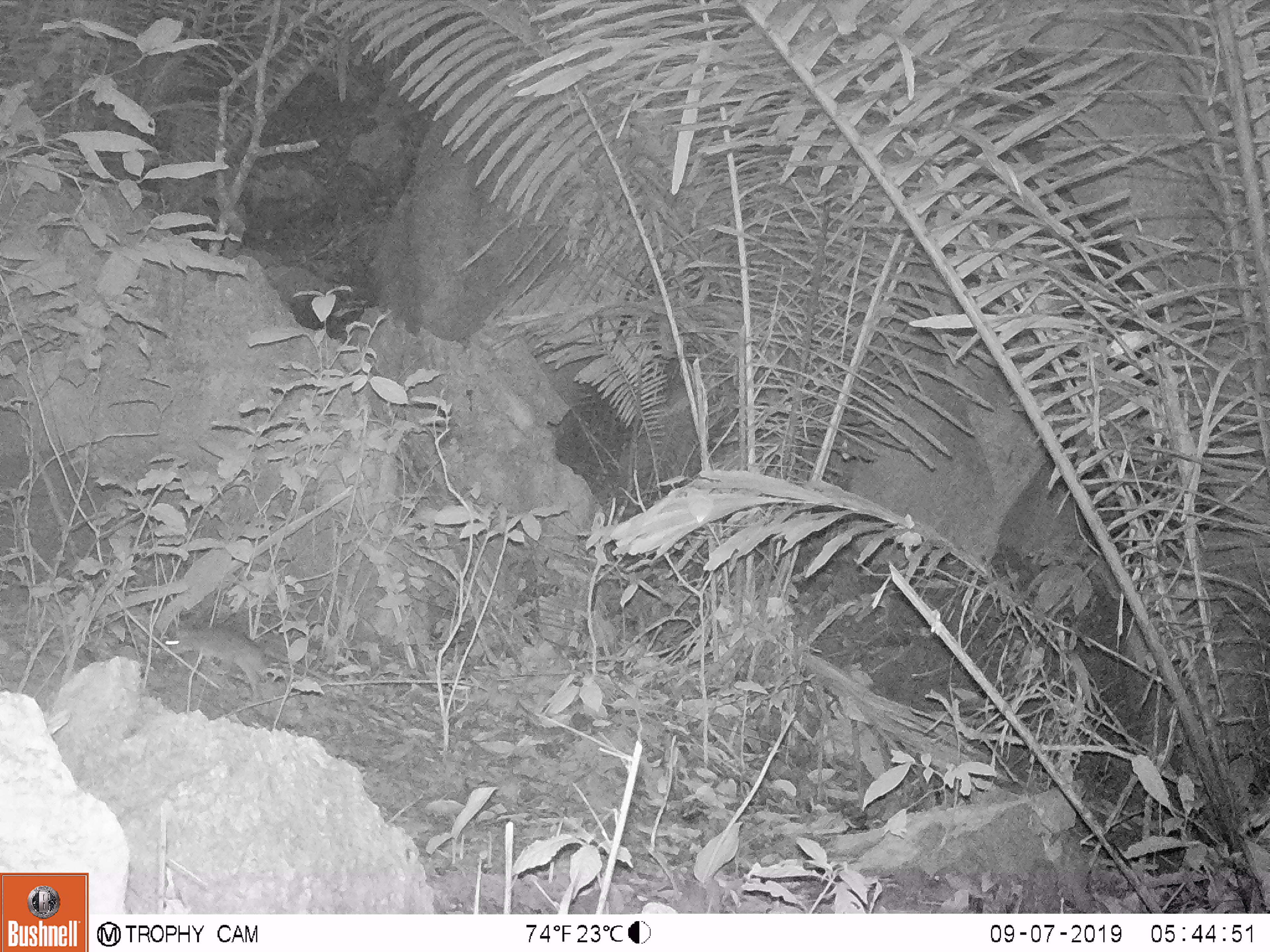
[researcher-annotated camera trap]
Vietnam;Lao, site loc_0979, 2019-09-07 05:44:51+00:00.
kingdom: Animalia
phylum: Chordata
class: Mammalia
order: Rodentia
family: Muridae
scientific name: Muridae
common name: old-world mice and rats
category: unidentified murid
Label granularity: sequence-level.